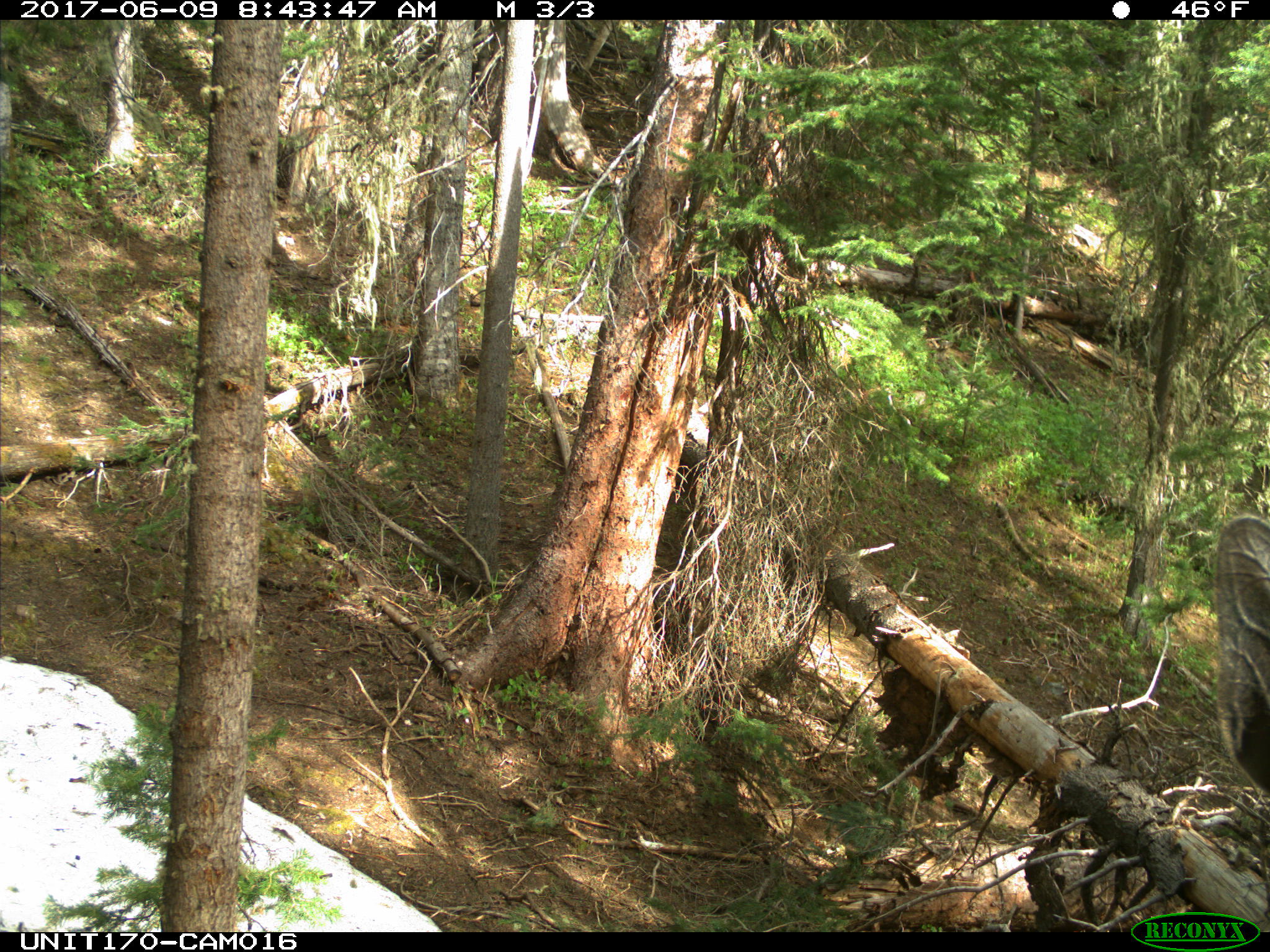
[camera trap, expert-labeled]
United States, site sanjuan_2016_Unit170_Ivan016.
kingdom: Animalia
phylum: Chordata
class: Mammalia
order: Artiodactyla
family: Cervidae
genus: Cervus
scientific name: Cervus elaphus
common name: red deer